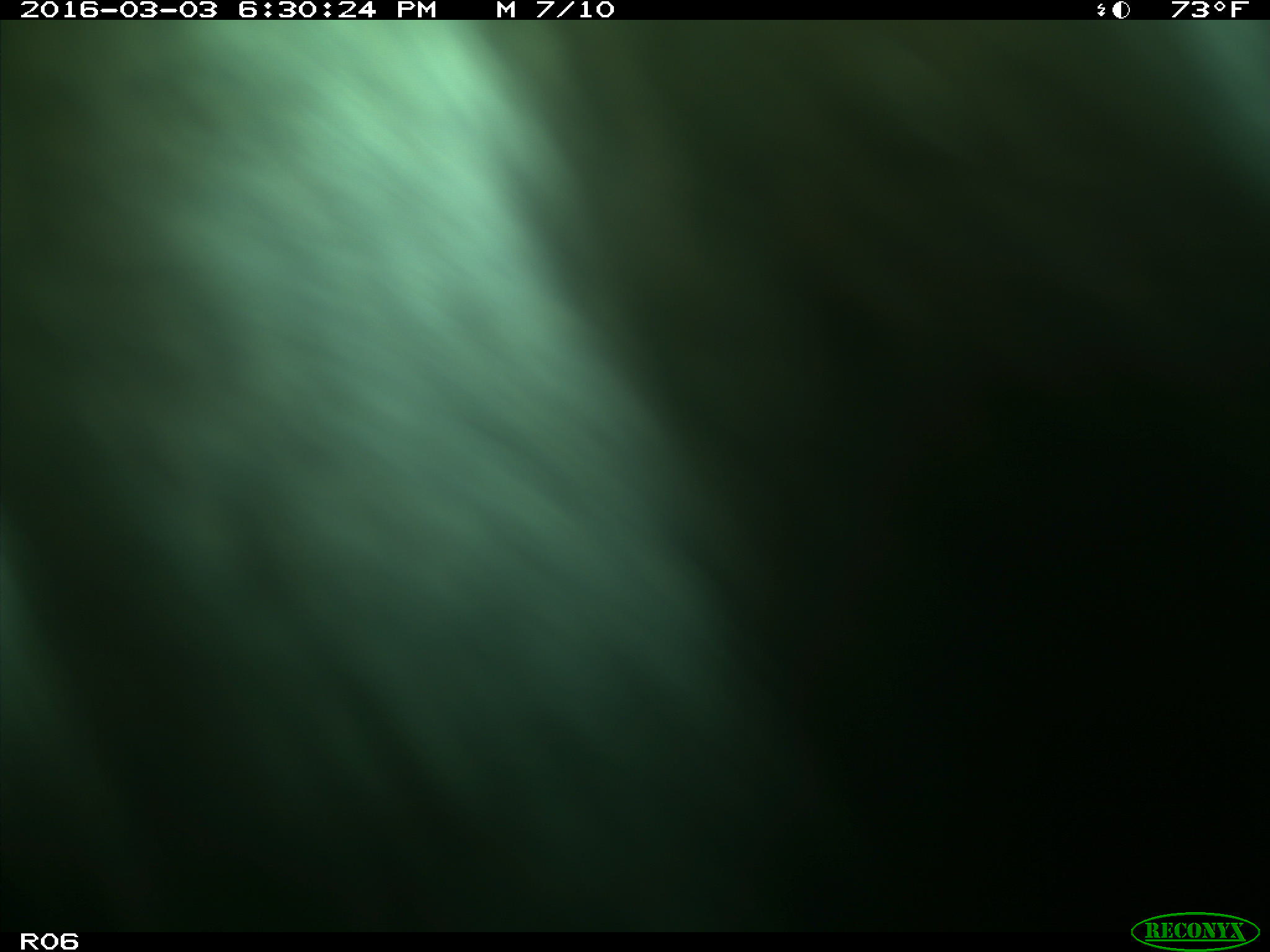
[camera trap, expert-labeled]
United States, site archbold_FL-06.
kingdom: Animalia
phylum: Chordata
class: Mammalia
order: Artiodactyla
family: Bovidae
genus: Bos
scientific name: Bos taurus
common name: domestic cow